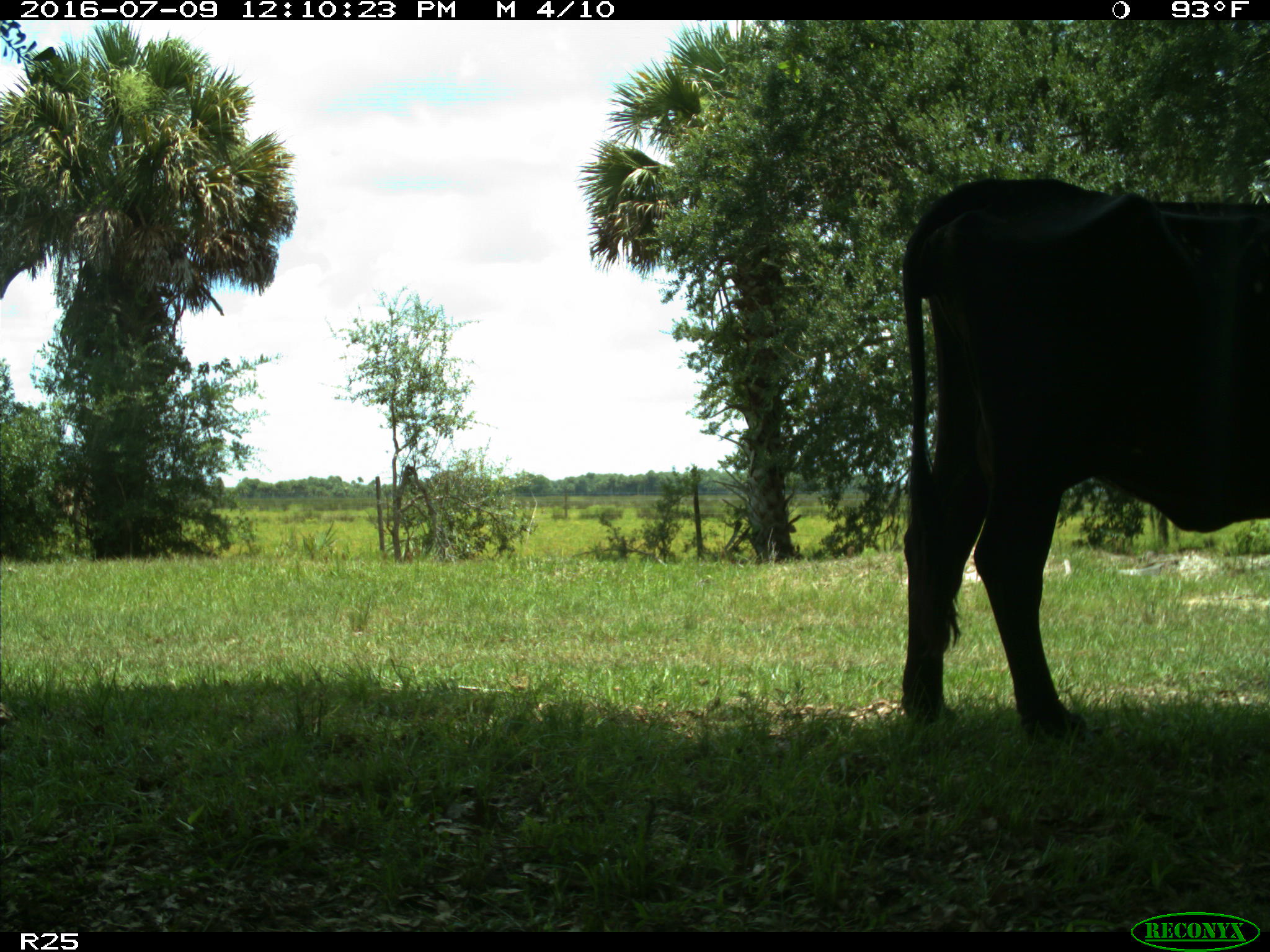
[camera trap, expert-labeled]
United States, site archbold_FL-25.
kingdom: Animalia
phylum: Chordata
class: Mammalia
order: Artiodactyla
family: Bovidae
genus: Bos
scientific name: Bos taurus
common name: domestic cow